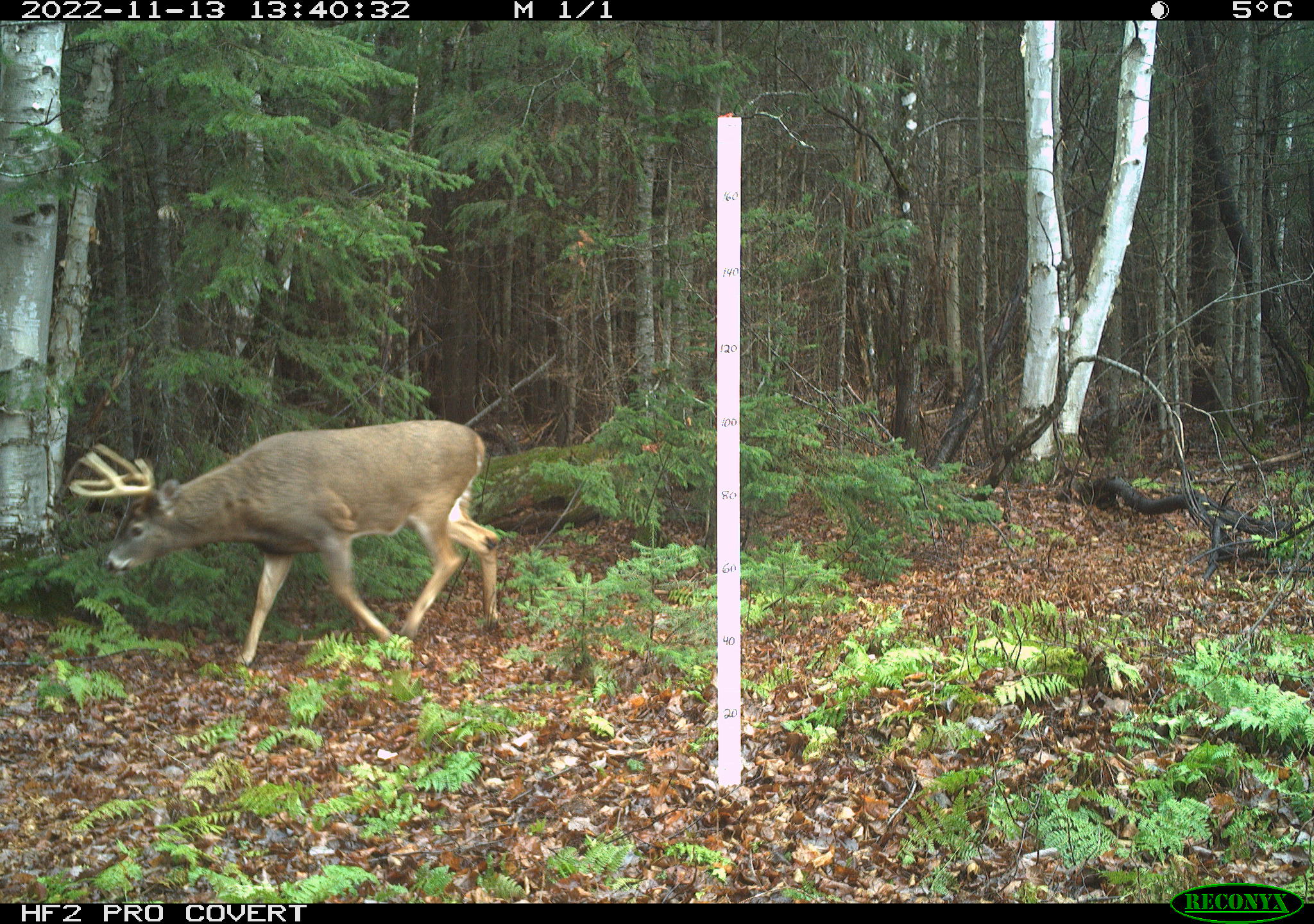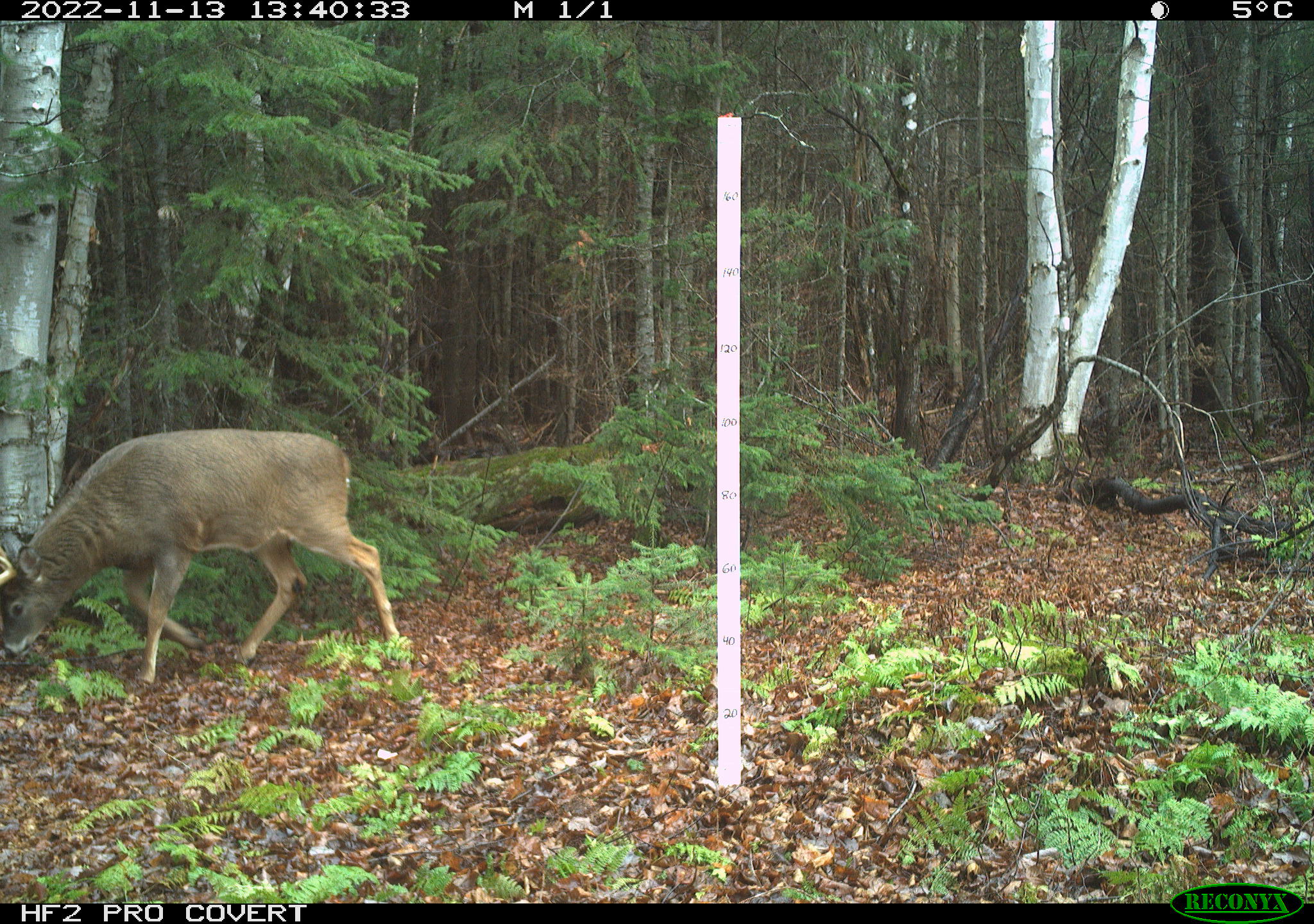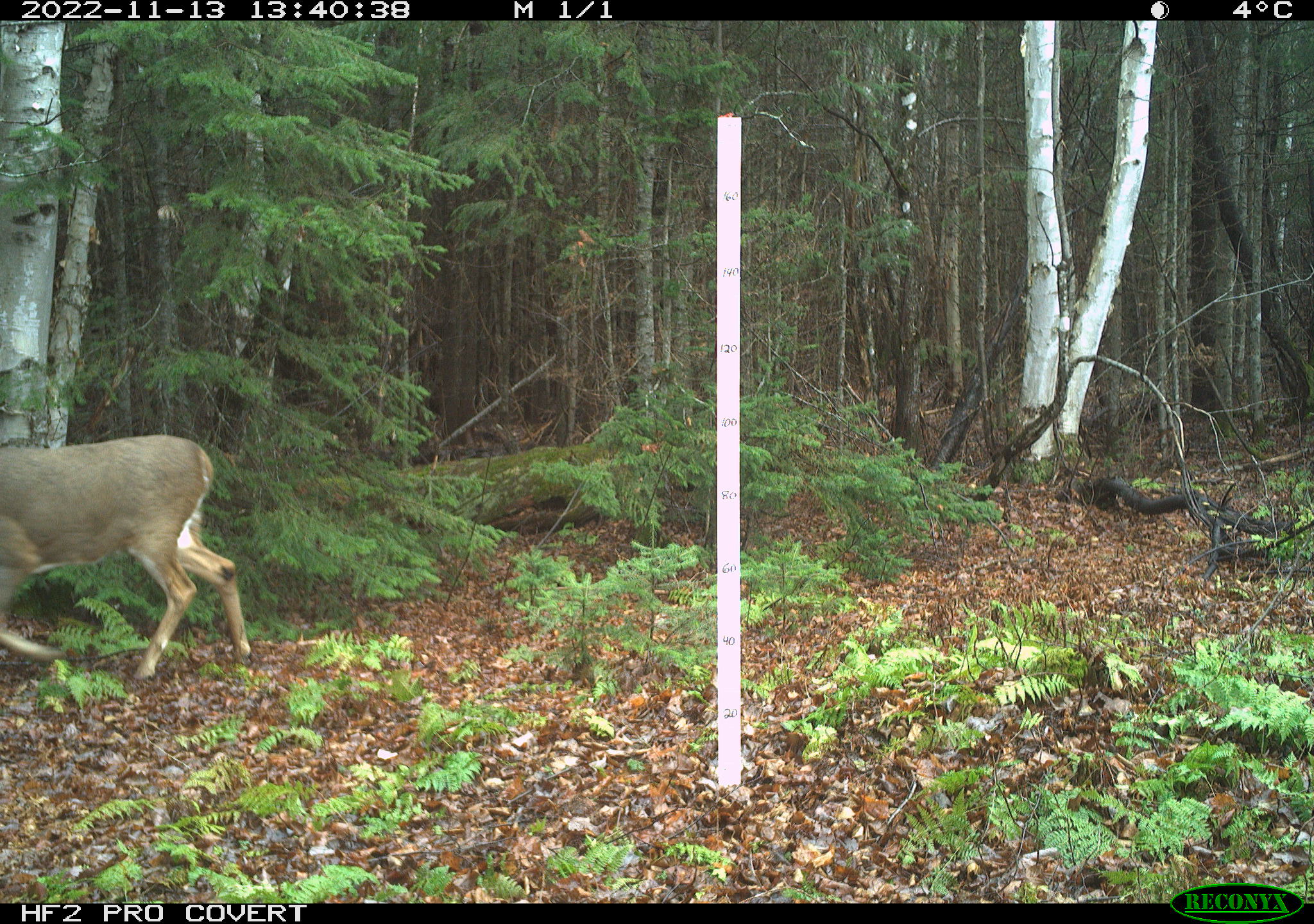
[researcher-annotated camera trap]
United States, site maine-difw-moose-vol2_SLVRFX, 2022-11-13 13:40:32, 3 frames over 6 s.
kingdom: Animalia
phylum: Chordata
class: Mammalia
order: Artiodactyla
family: Cervidae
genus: Odocoileus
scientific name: Odocoileus virginianus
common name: white-tailed deer